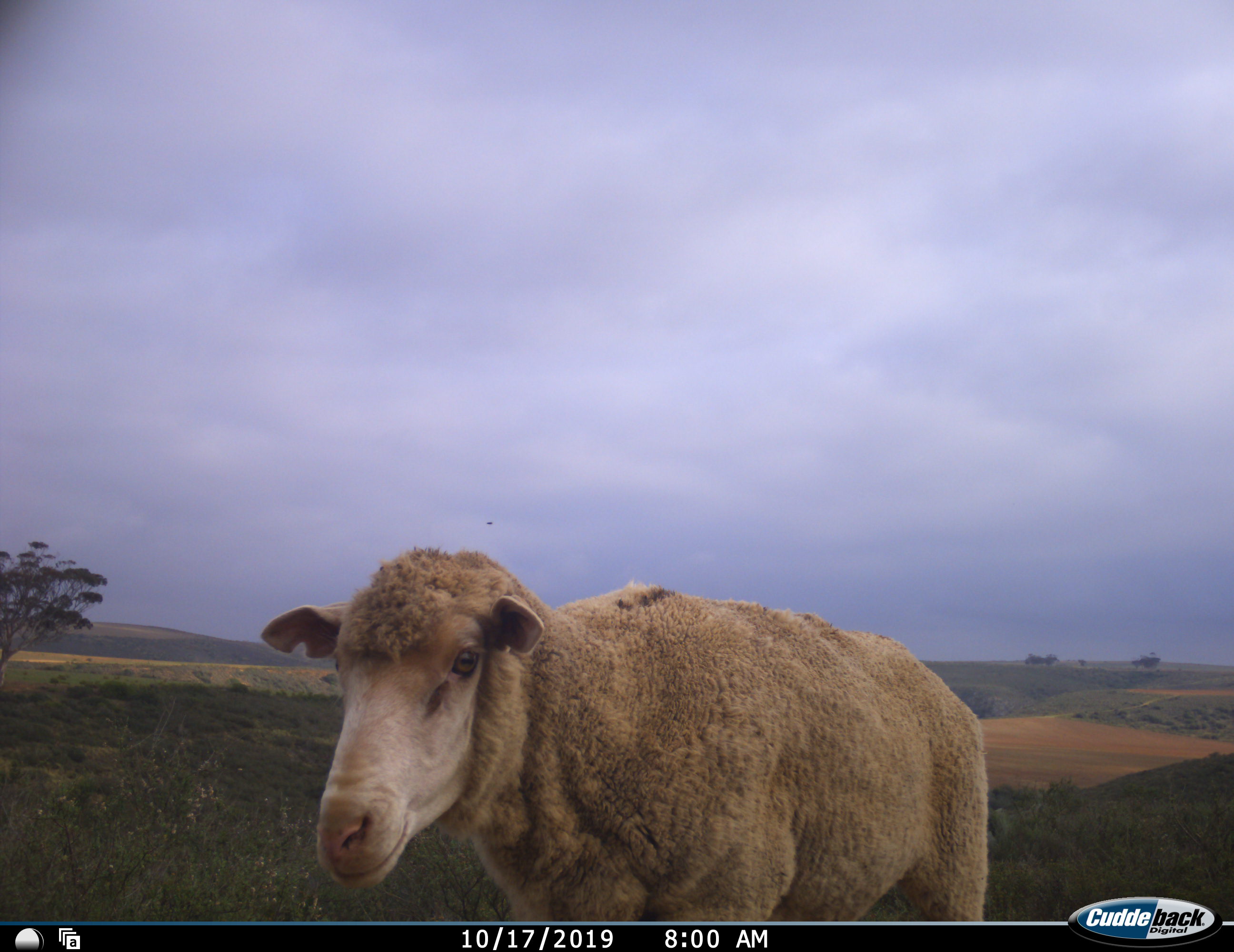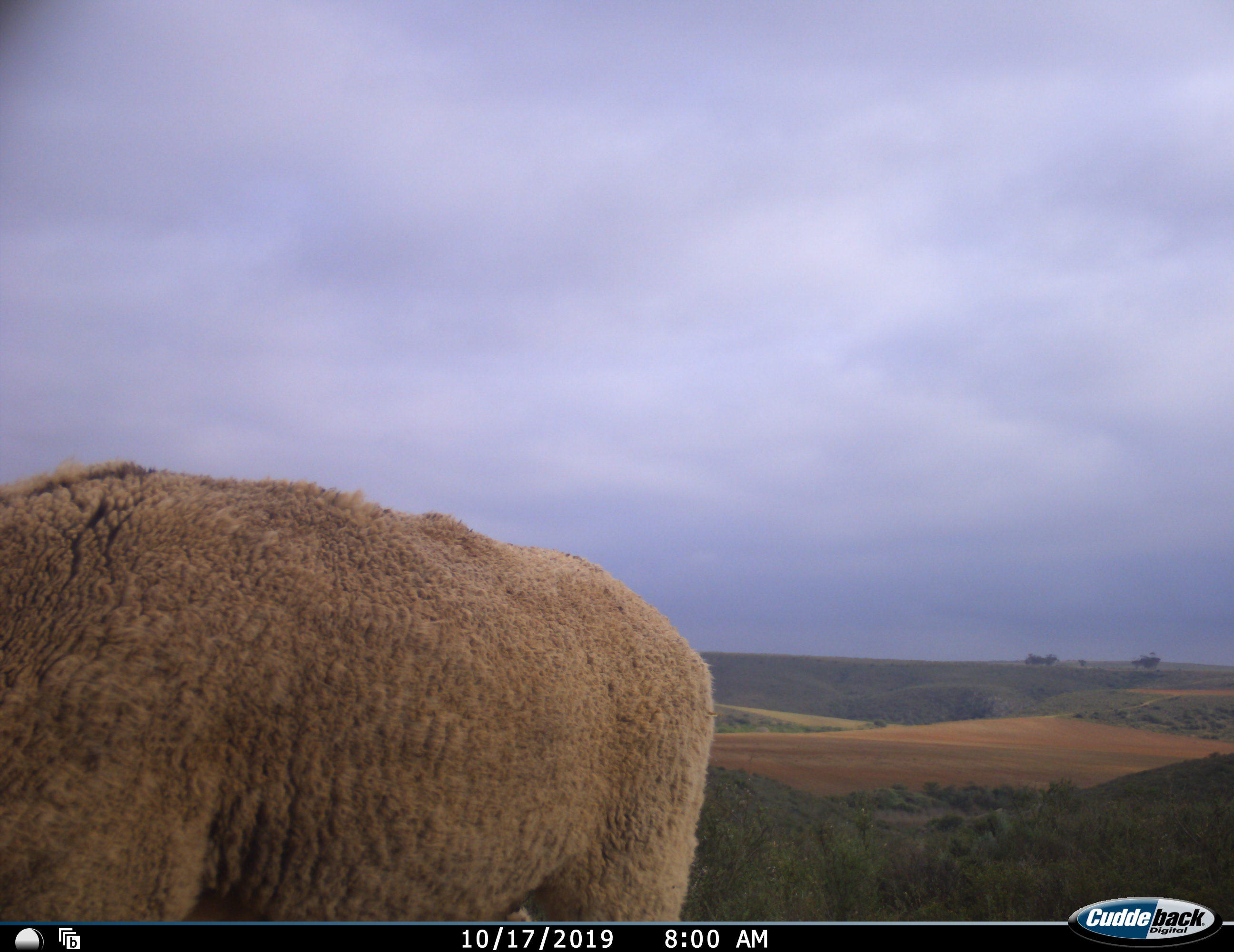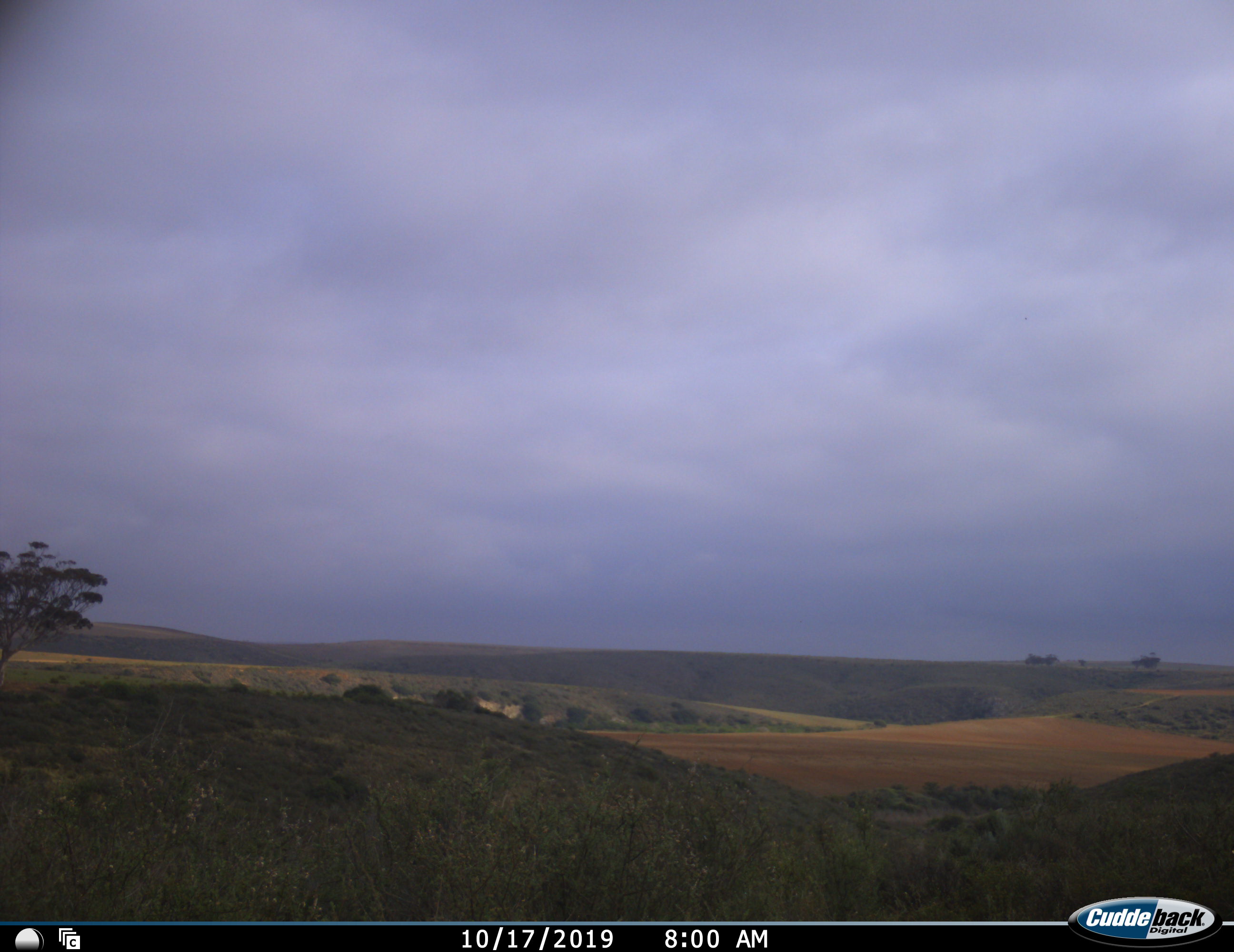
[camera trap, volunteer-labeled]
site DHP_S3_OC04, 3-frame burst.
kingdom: Animalia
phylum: Chordata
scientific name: Vertebrata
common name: domestic animal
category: domesticanimal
Domesticanimal (domestic animal) (Vertebrata), count 1. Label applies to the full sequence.